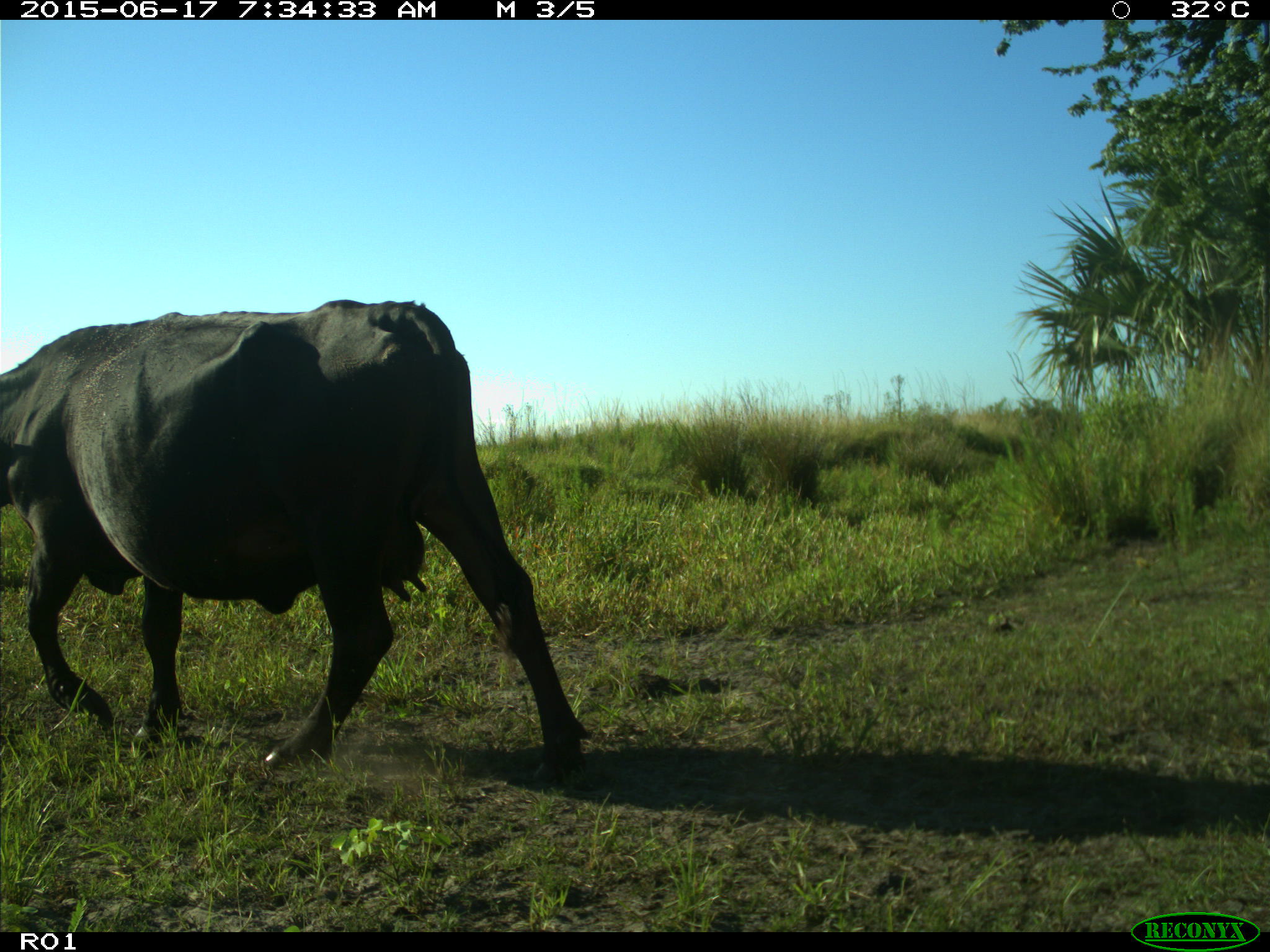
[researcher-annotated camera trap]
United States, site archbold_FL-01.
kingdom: Animalia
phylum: Chordata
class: Mammalia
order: Artiodactyla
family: Bovidae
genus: Bos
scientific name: Bos taurus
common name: domestic cow